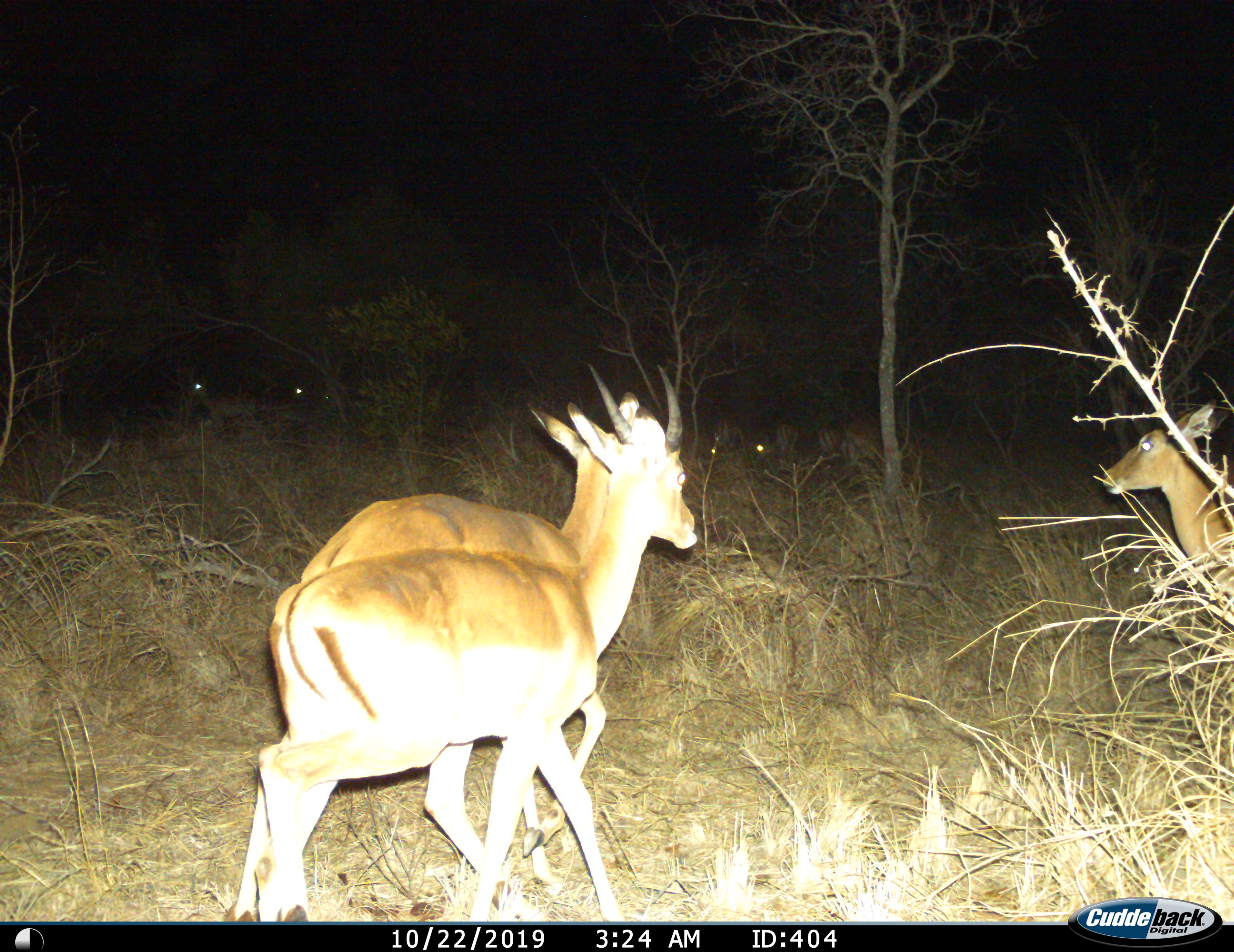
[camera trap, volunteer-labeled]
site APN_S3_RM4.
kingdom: Animalia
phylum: Chordata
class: Mammalia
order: Artiodactyla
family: Bovidae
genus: Aepyceros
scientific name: Aepyceros melampus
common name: impala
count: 10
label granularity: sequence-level